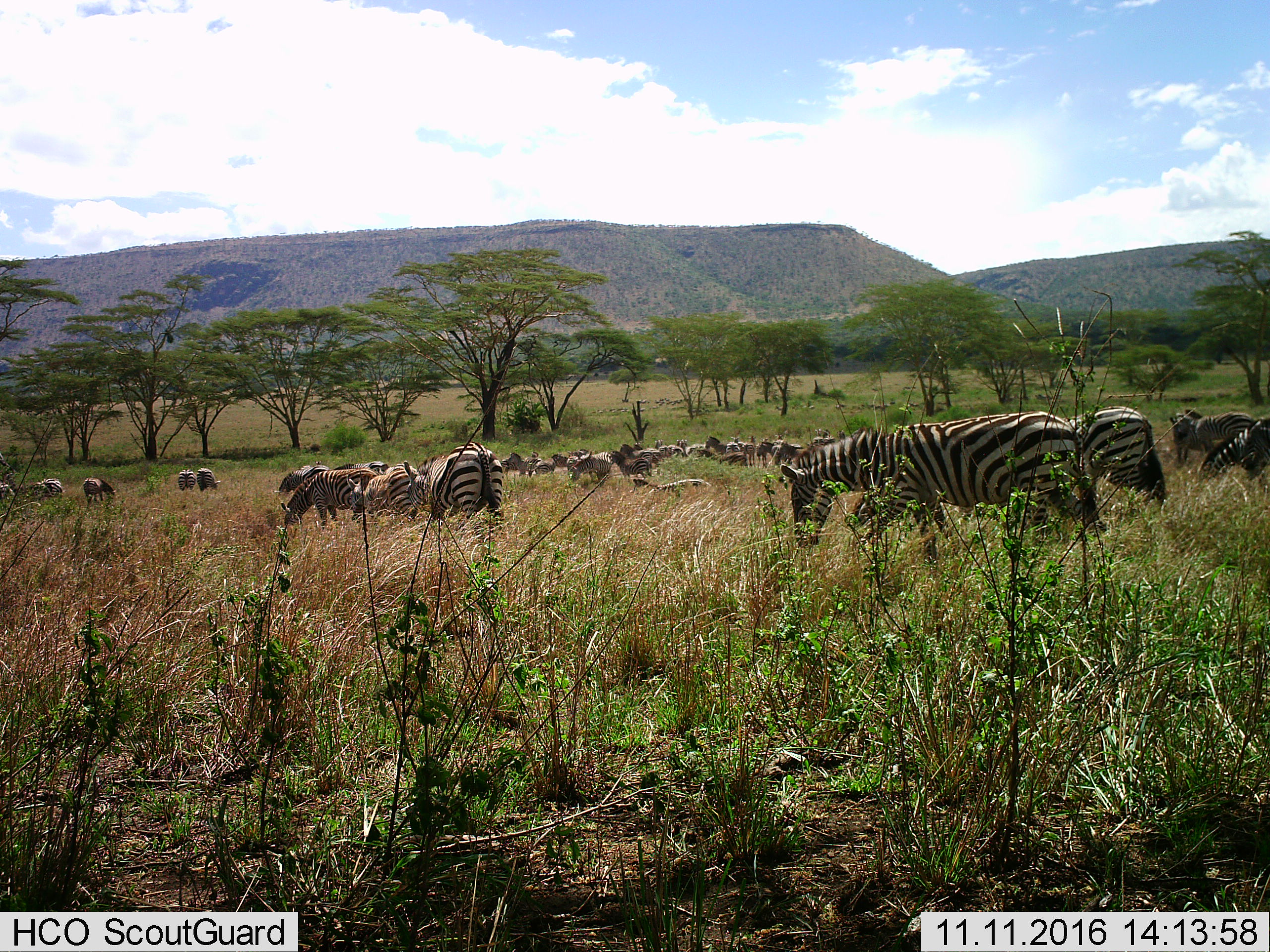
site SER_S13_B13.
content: unidentified animal